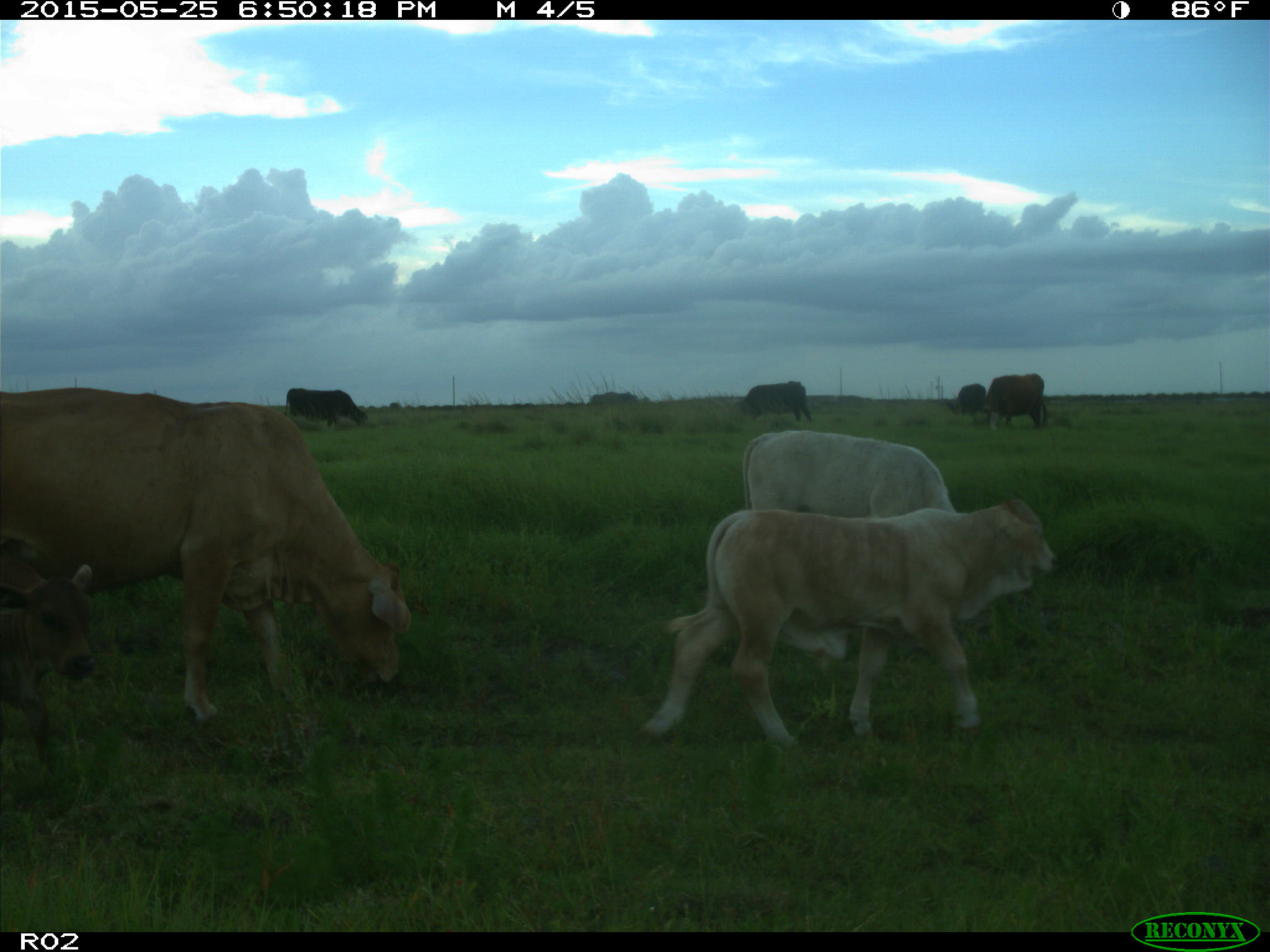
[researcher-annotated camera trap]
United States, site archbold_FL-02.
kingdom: Animalia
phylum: Chordata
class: Mammalia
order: Artiodactyla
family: Bovidae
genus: Bos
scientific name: Bos taurus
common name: domestic cow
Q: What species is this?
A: Bos taurus (domestic cow).